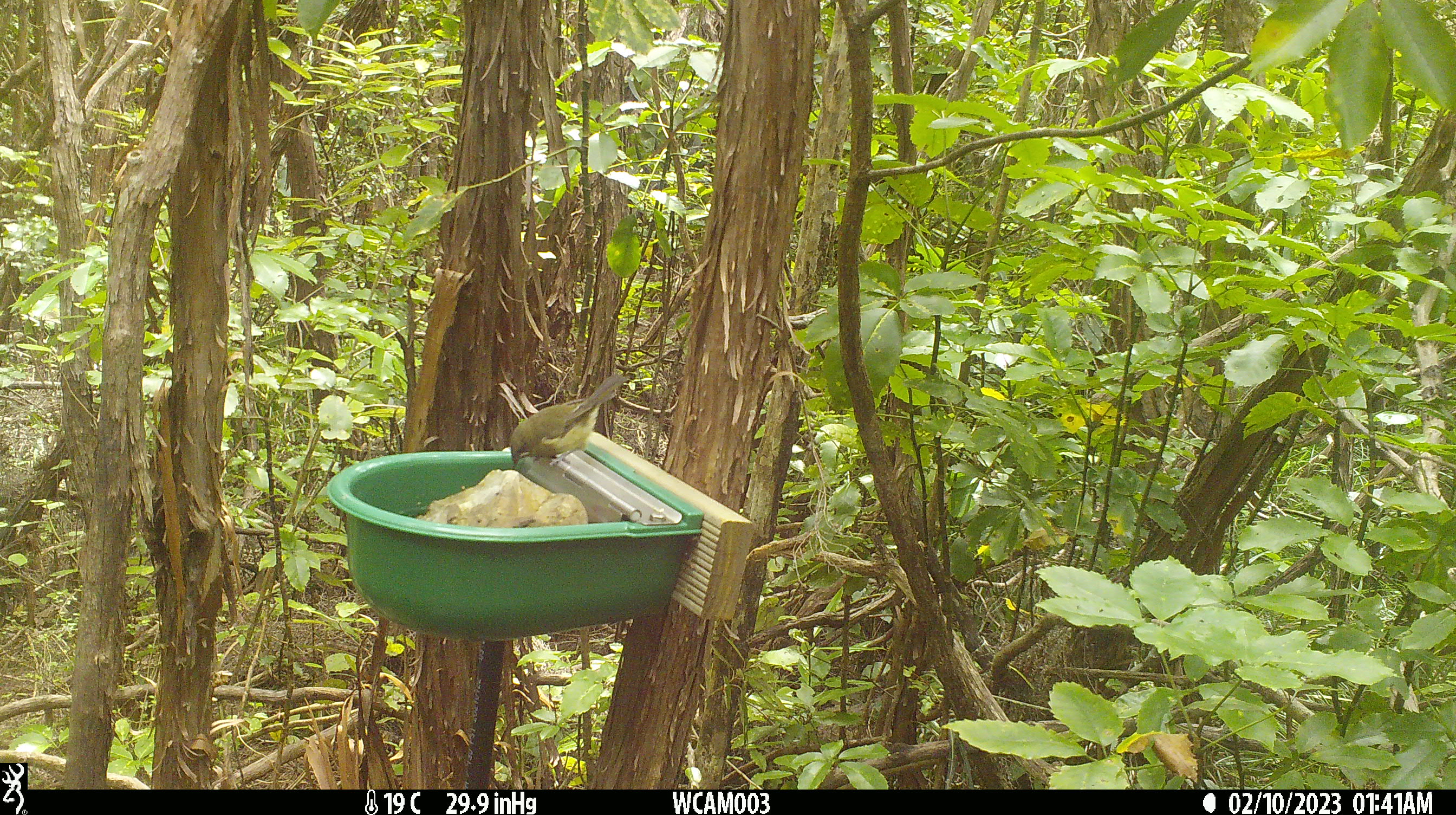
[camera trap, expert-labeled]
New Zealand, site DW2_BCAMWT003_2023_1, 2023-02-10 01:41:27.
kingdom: Animalia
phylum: Chordata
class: Aves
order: Passeriformes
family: Meliphagidae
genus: Anthornis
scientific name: Anthornis melanura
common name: new zealand bellbird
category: bellbird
Bellbird (new zealand bellbird) (Anthornis melanura).